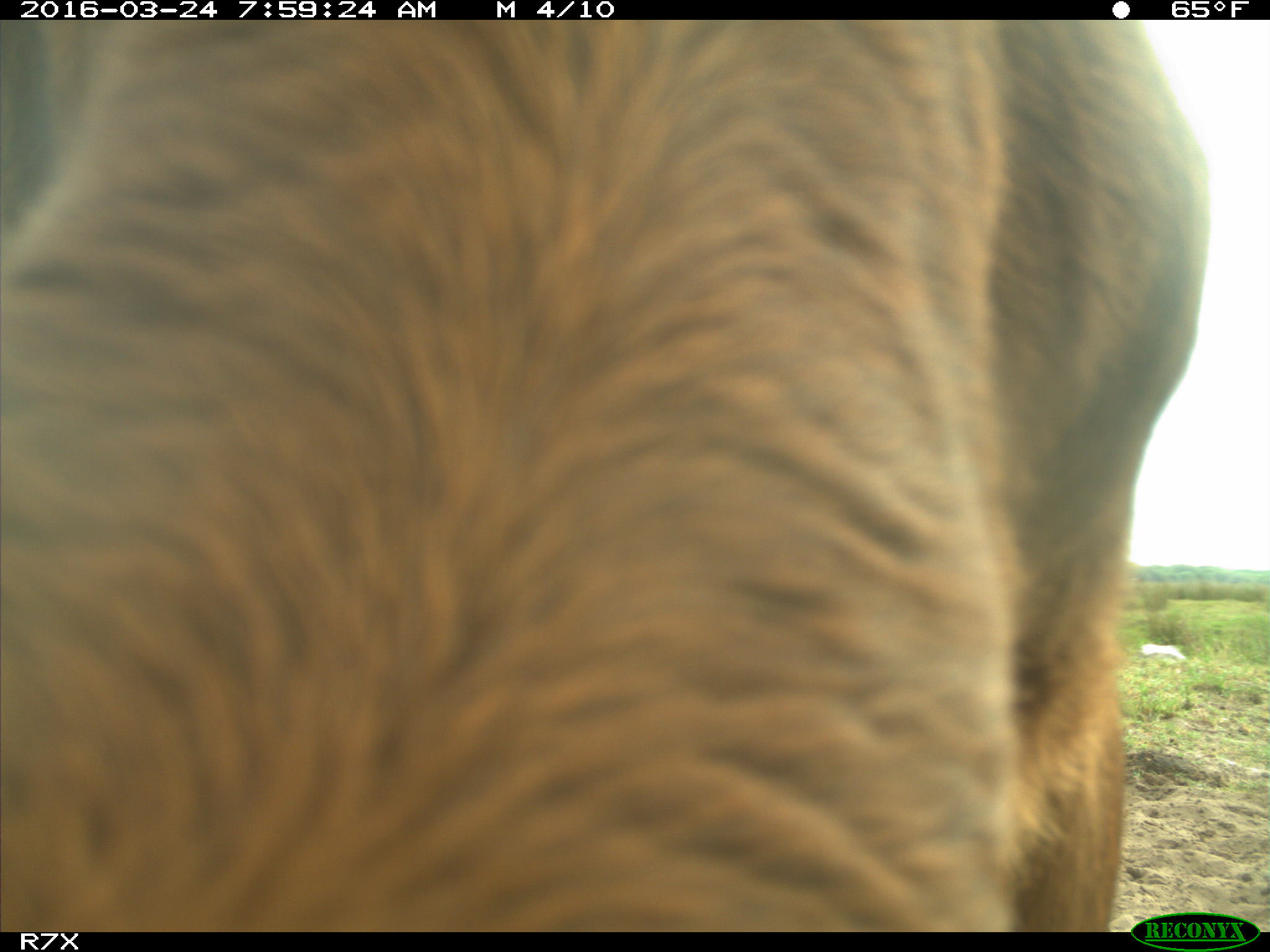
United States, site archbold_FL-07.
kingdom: Animalia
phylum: Chordata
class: Mammalia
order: Artiodactyla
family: Bovidae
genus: Bos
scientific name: Bos taurus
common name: domestic cow